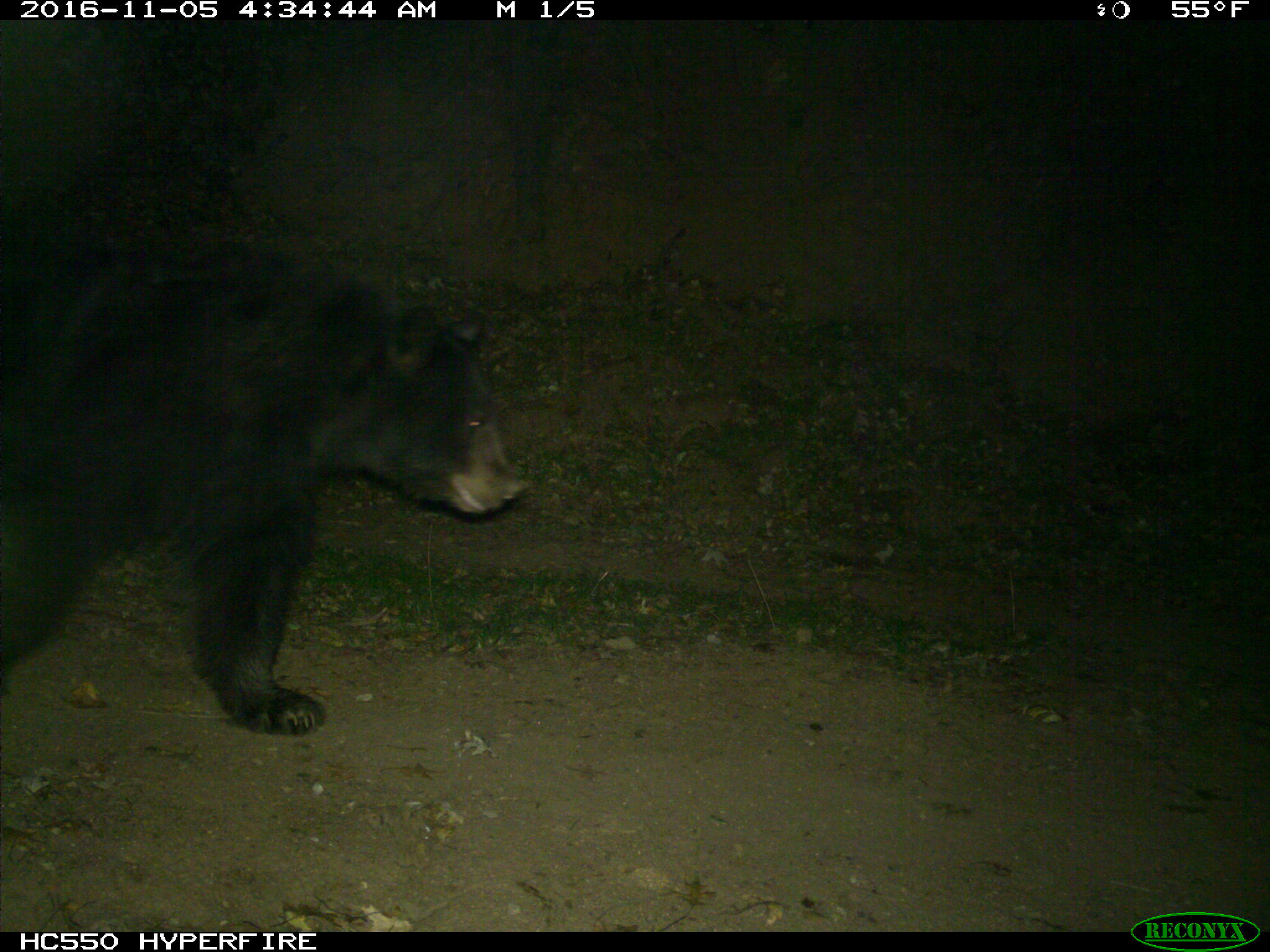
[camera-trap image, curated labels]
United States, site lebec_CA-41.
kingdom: Animalia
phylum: Chordata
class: Mammalia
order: Carnivora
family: Ursidae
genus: Ursus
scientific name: Ursus americanus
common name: american black bear